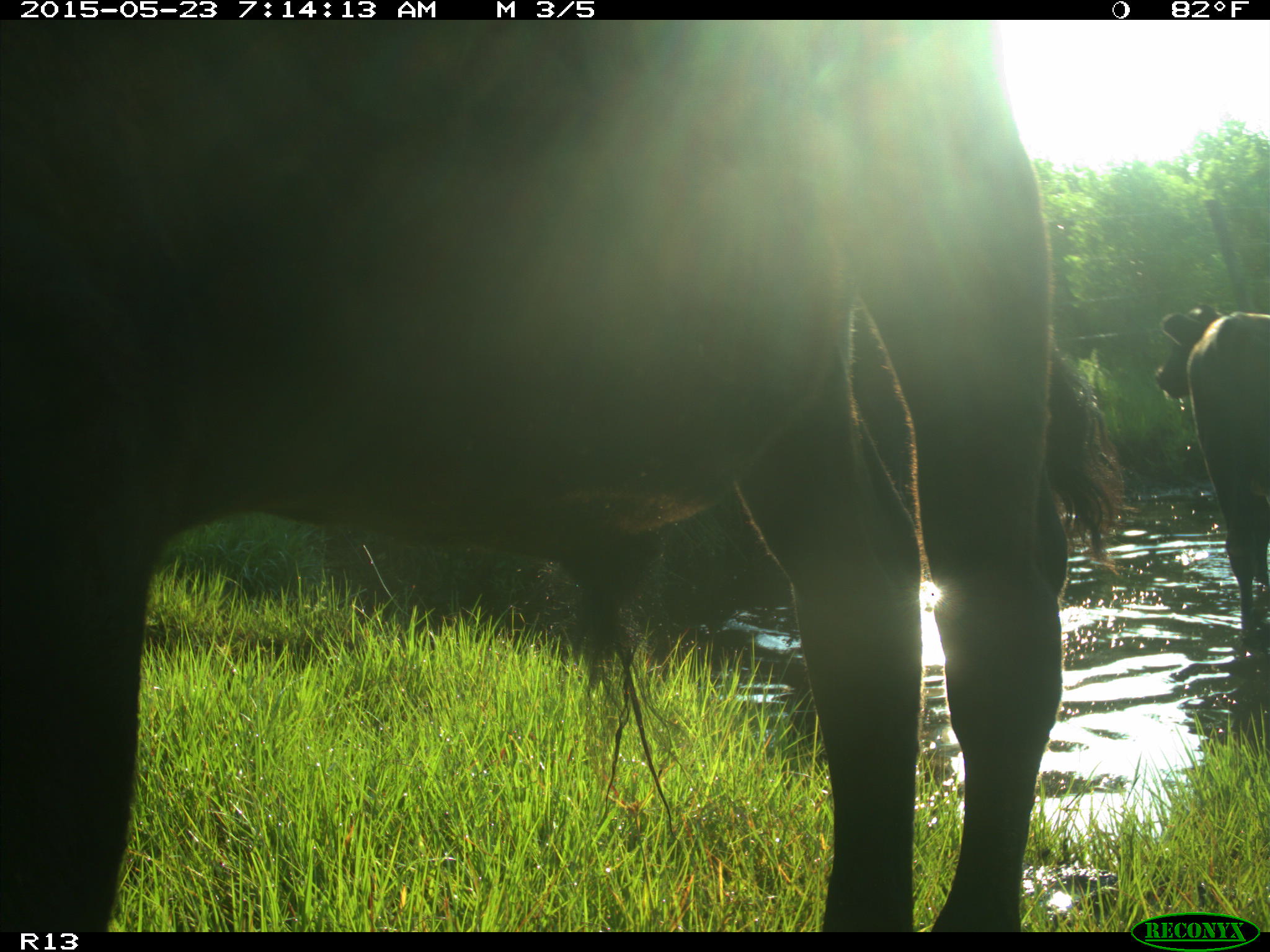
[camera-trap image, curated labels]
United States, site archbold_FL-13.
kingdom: Animalia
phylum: Chordata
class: Mammalia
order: Artiodactyla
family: Bovidae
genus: Bos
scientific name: Bos taurus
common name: domestic cow